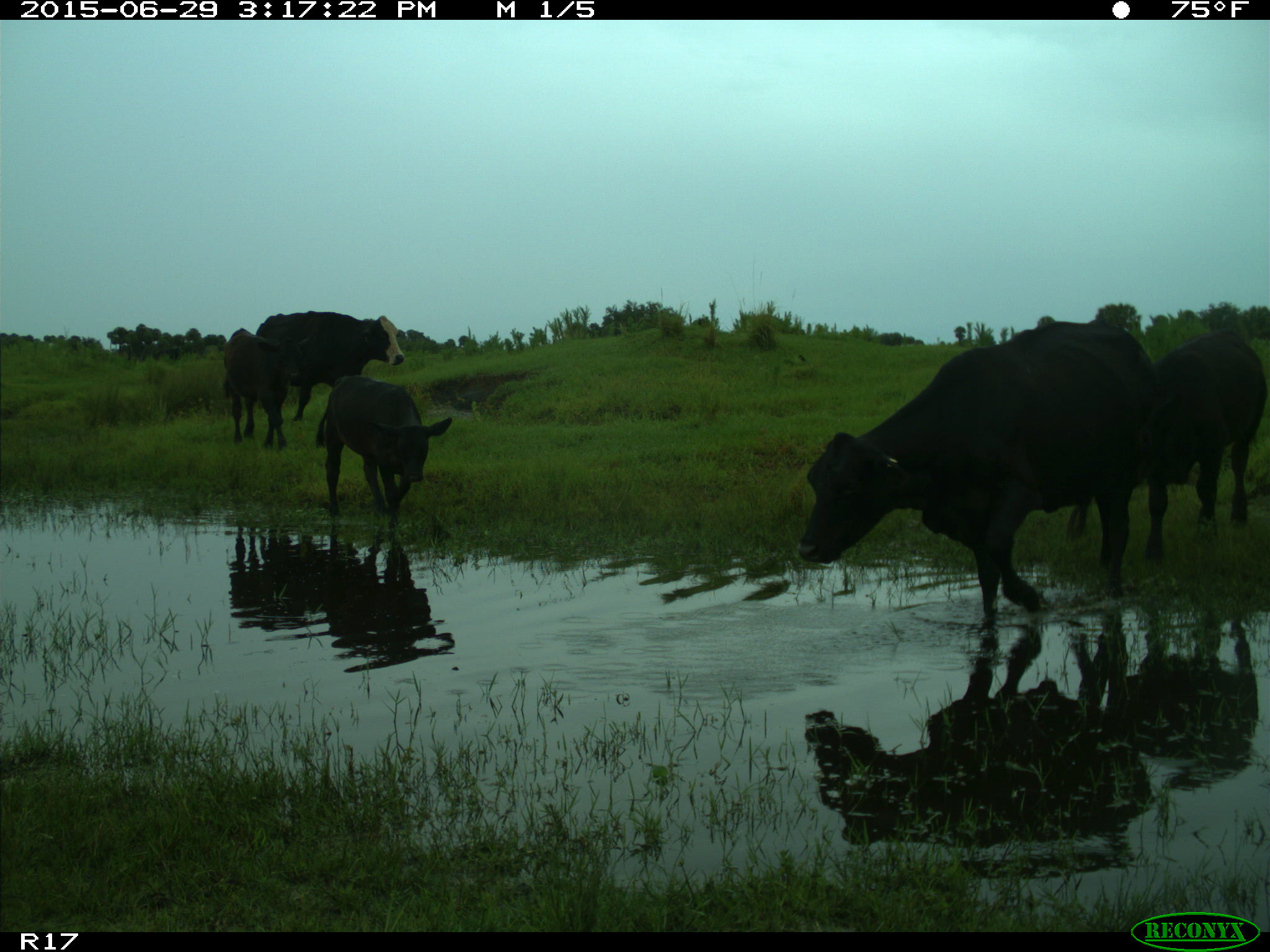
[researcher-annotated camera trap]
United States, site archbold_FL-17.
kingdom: Animalia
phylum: Chordata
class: Mammalia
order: Artiodactyla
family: Bovidae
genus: Bos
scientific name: Bos taurus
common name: domestic cow